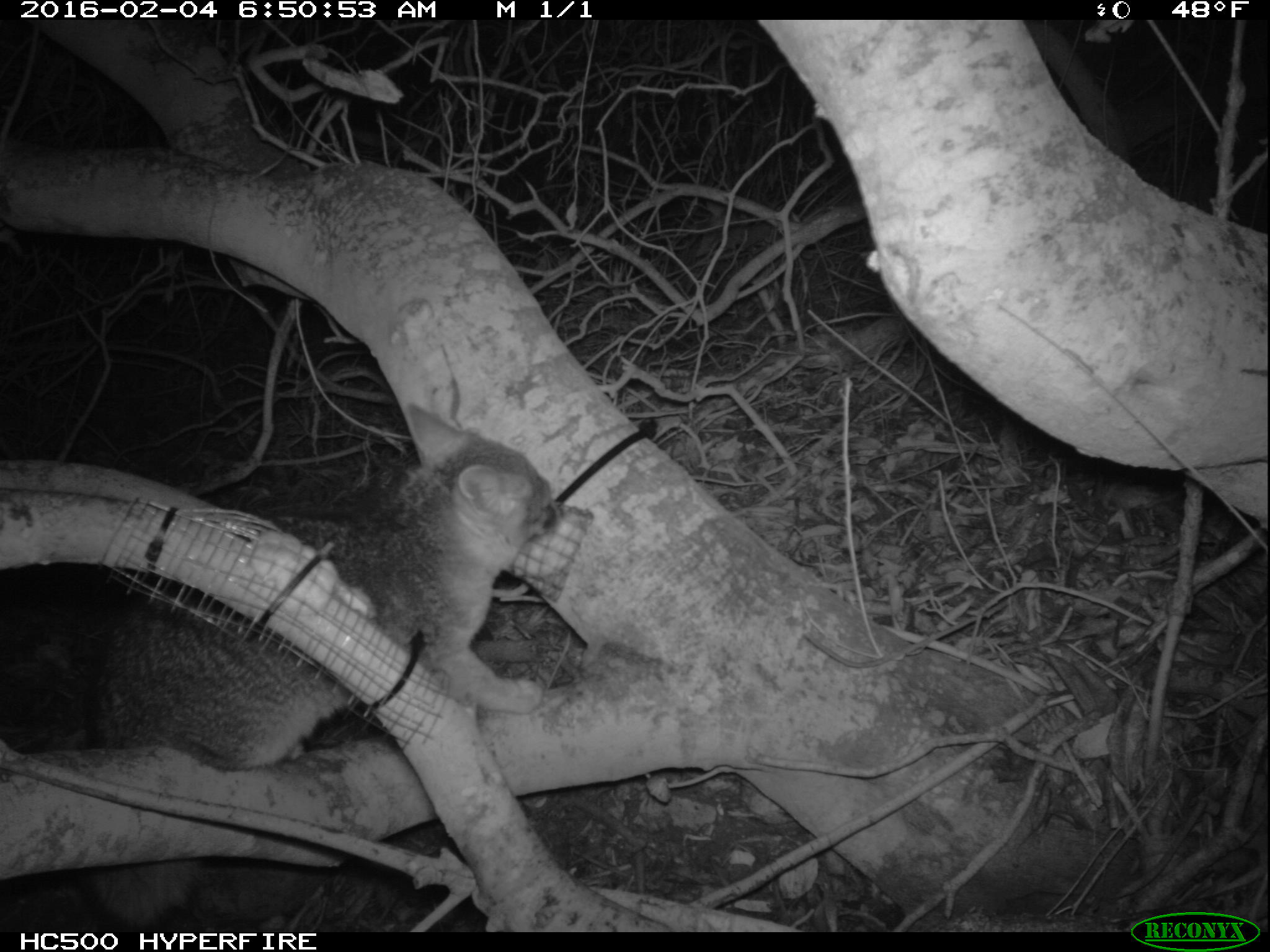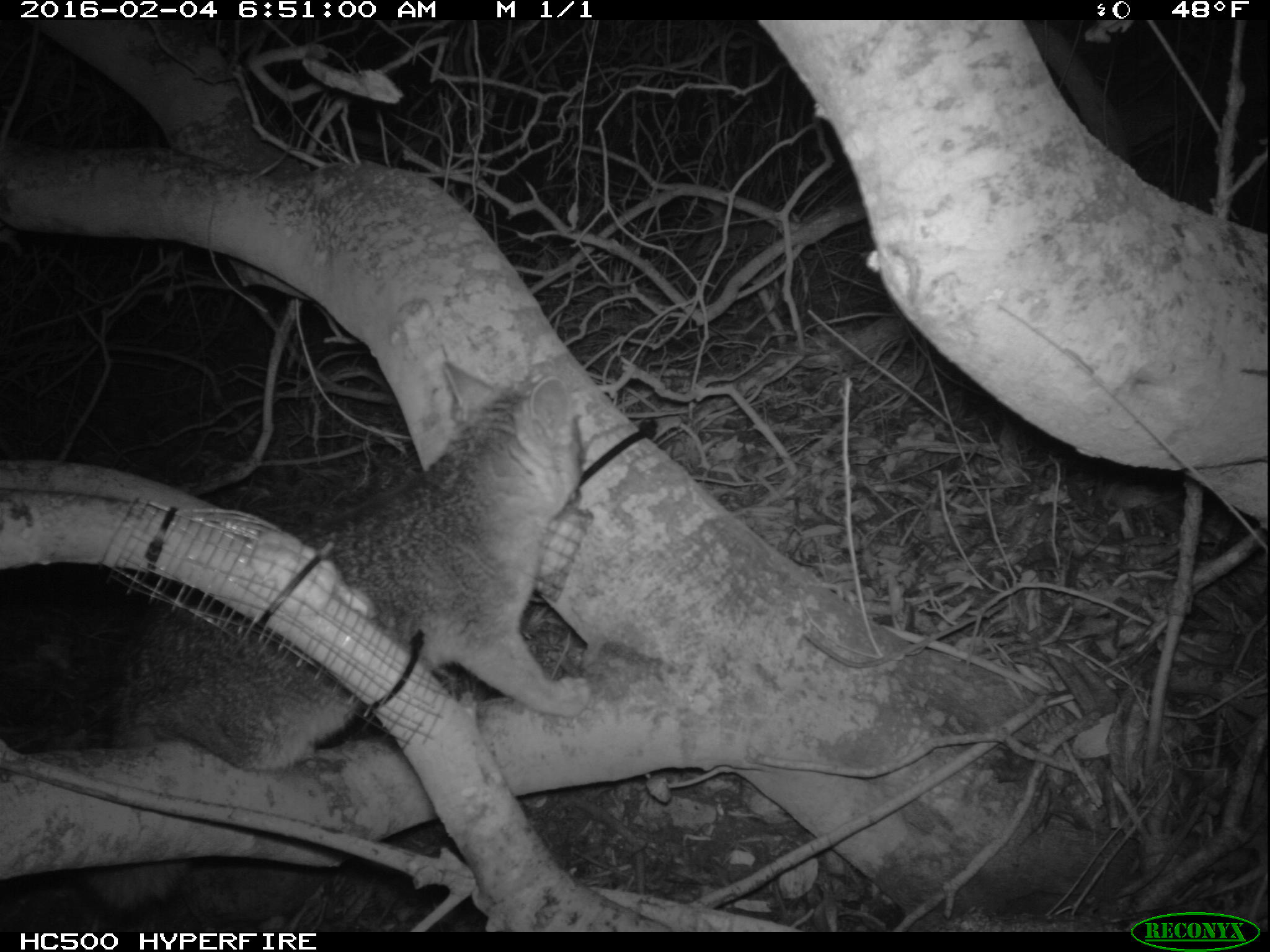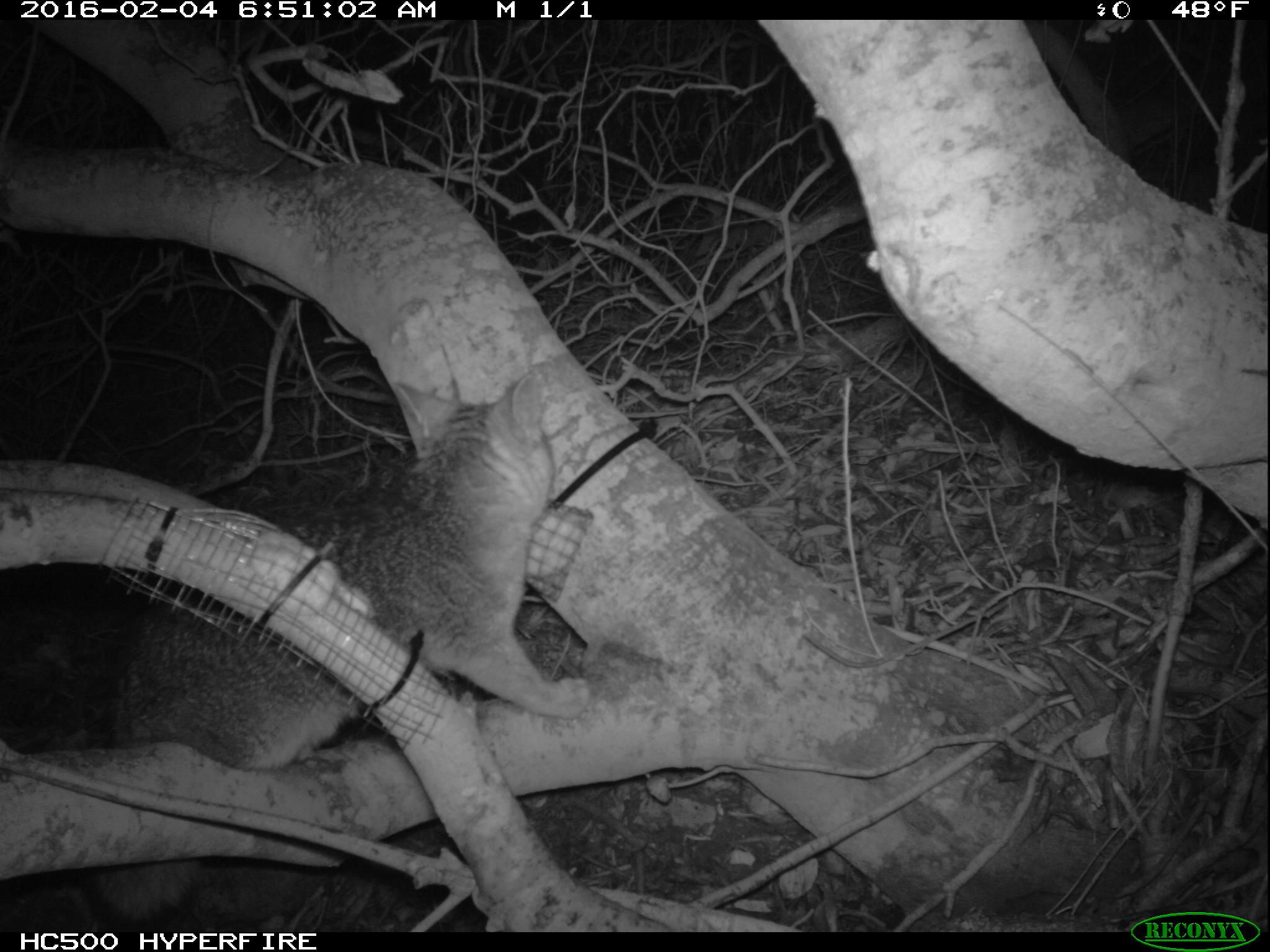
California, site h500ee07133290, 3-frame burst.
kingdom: Animalia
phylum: Chordata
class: Mammalia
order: Carnivora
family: Canidae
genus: Urocyon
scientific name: Urocyon littoralis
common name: island fox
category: fox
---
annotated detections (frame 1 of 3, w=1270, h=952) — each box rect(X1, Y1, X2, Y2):
fox: rect(64, 402, 564, 925)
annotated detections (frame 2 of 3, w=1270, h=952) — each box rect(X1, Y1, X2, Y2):
fox: rect(66, 356, 588, 907)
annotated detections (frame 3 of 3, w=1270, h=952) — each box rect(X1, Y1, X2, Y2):
fox: rect(73, 361, 587, 928)